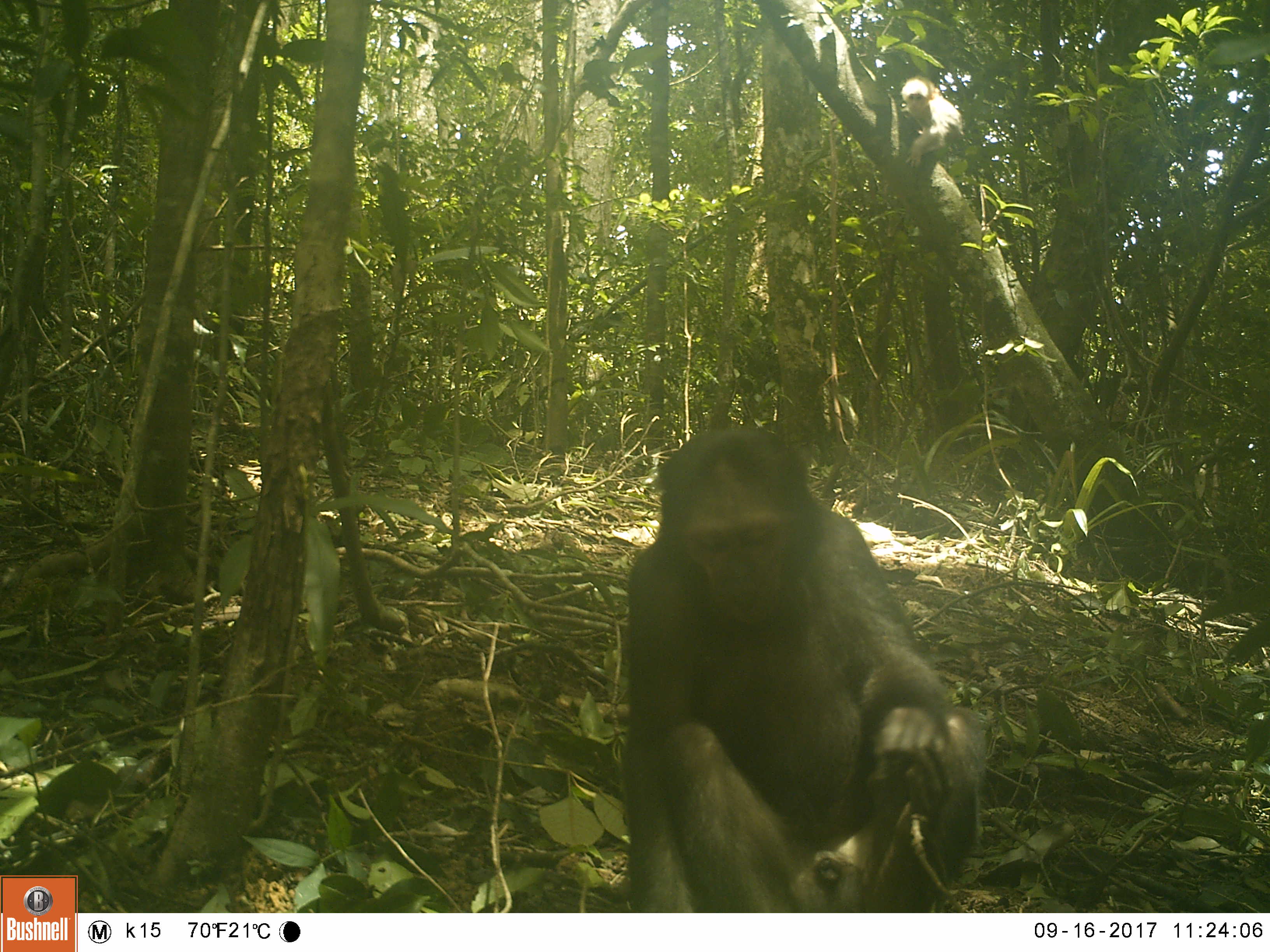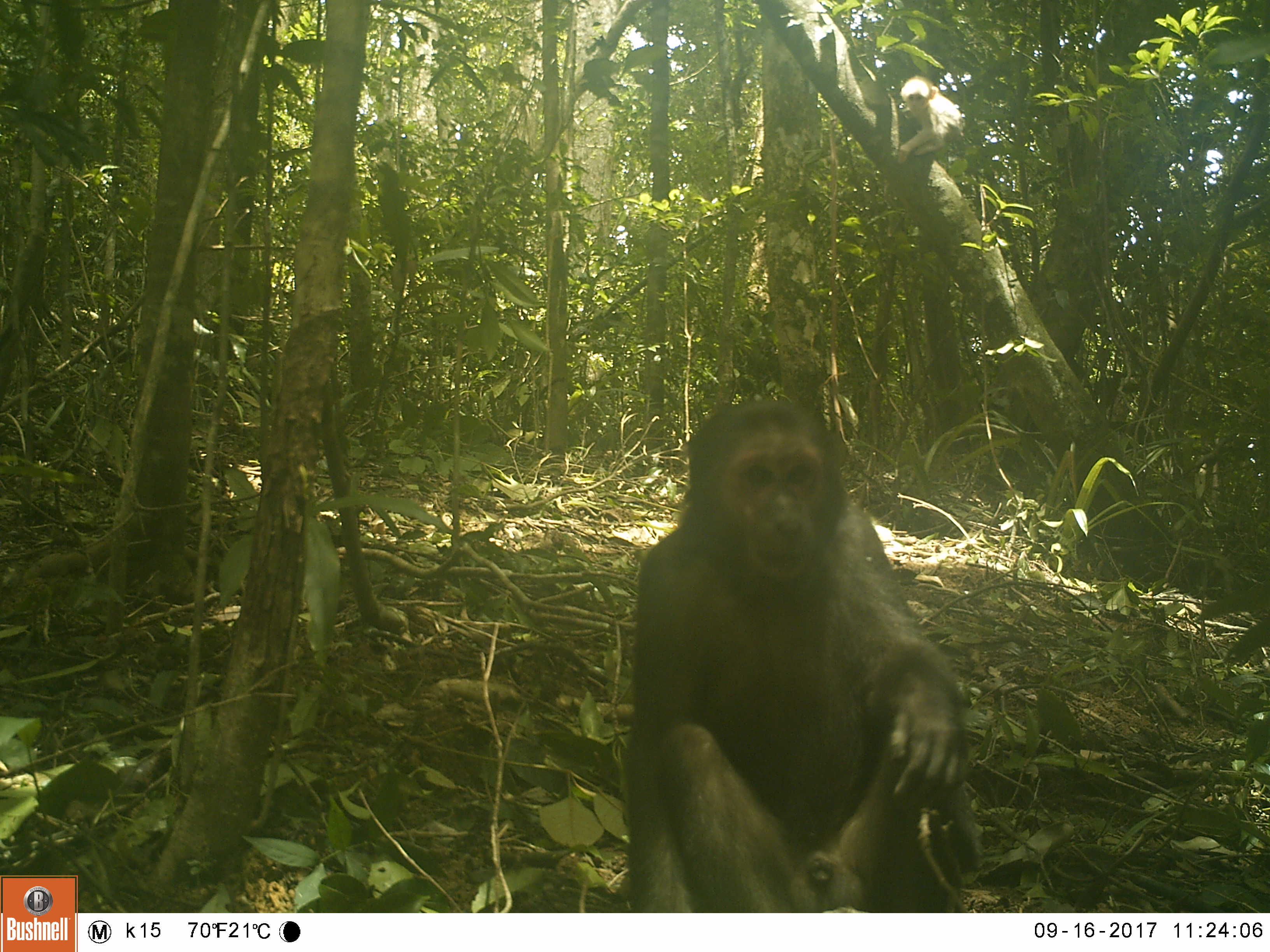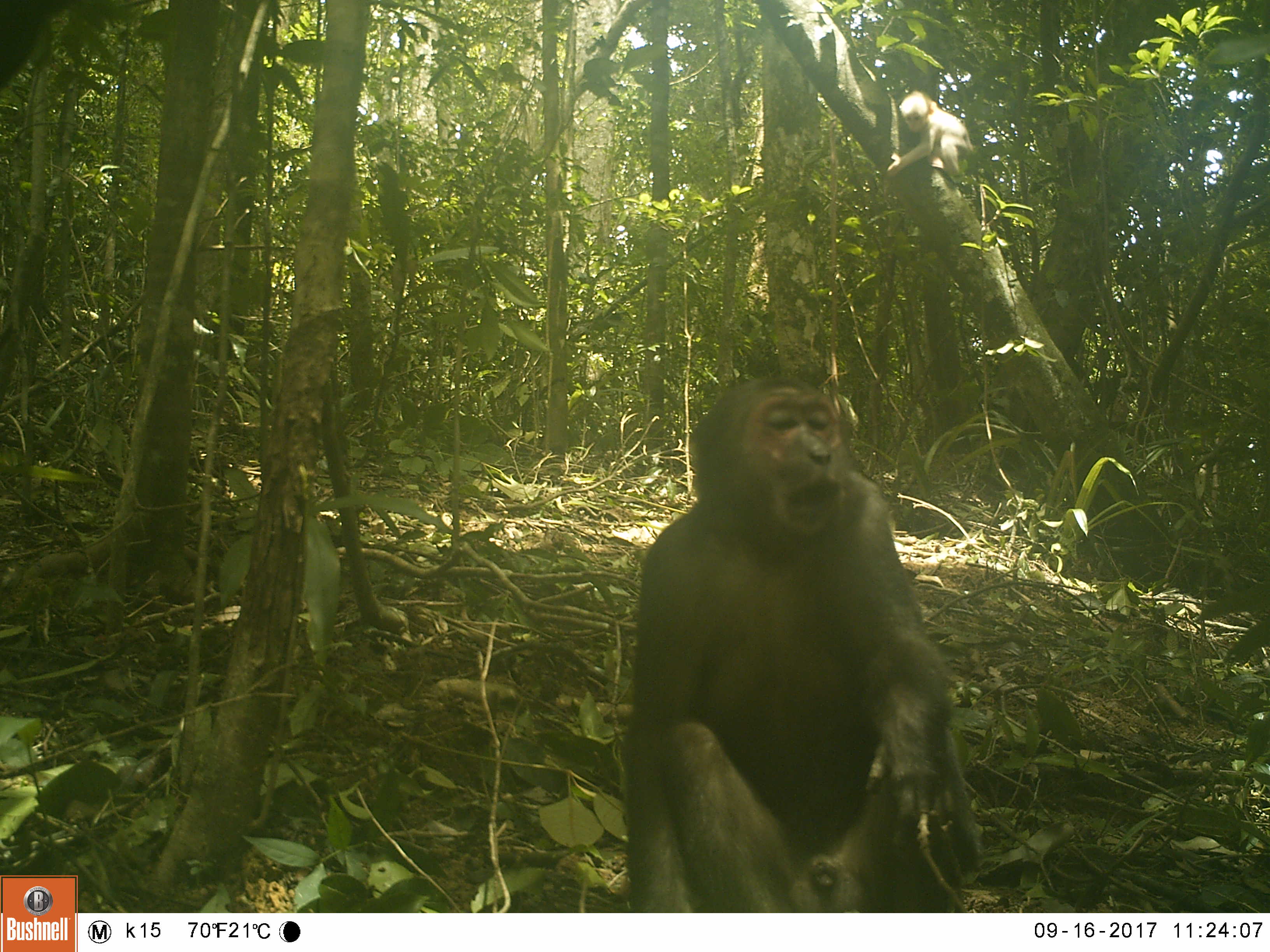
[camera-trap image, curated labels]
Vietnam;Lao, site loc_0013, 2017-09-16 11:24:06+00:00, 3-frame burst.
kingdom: Animalia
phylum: Chordata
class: Mammalia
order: Primates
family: Cercopithecidae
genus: Macaca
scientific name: Macaca arctoides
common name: stump-tailed macaque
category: stump tailed macaque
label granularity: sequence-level